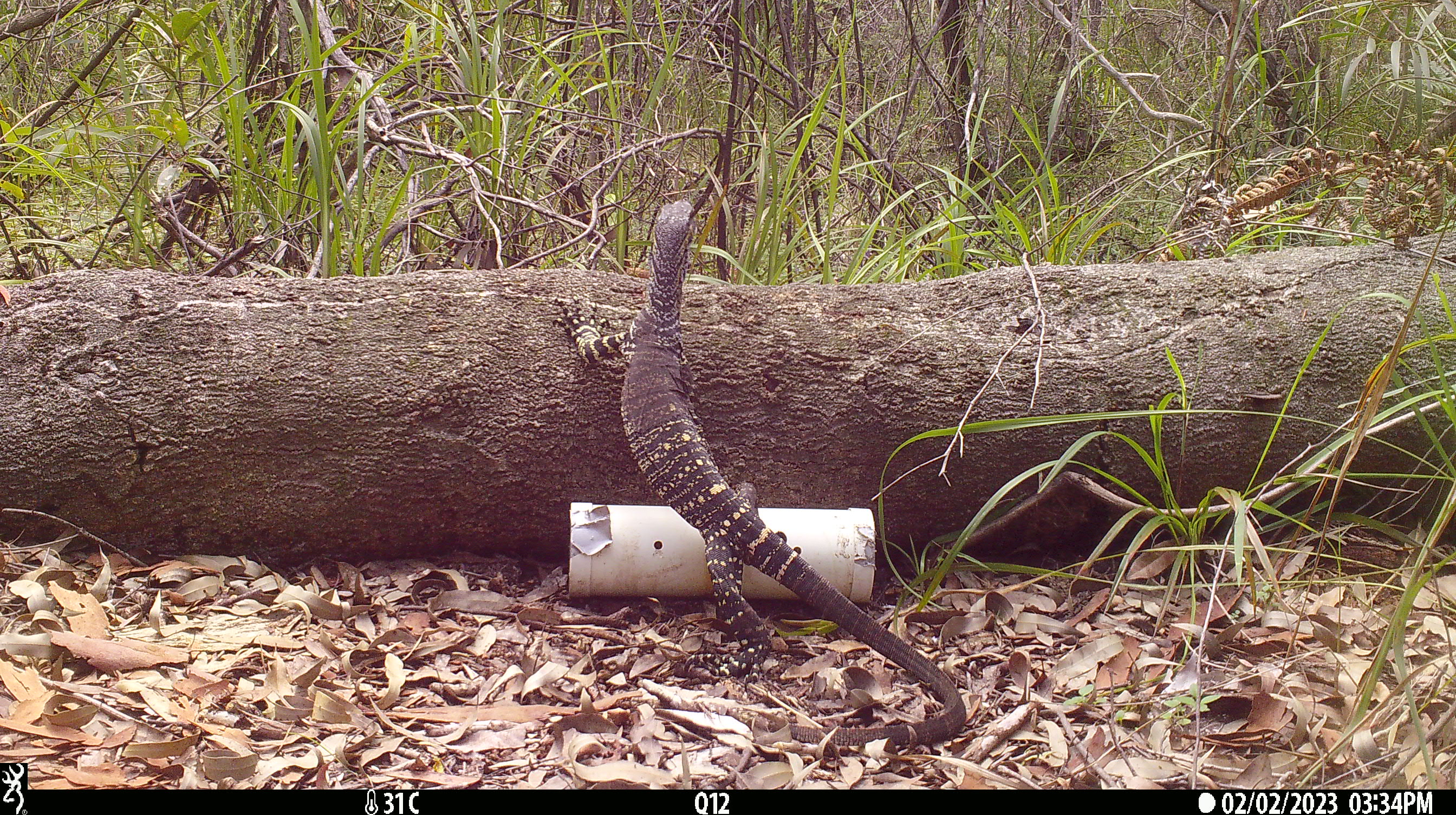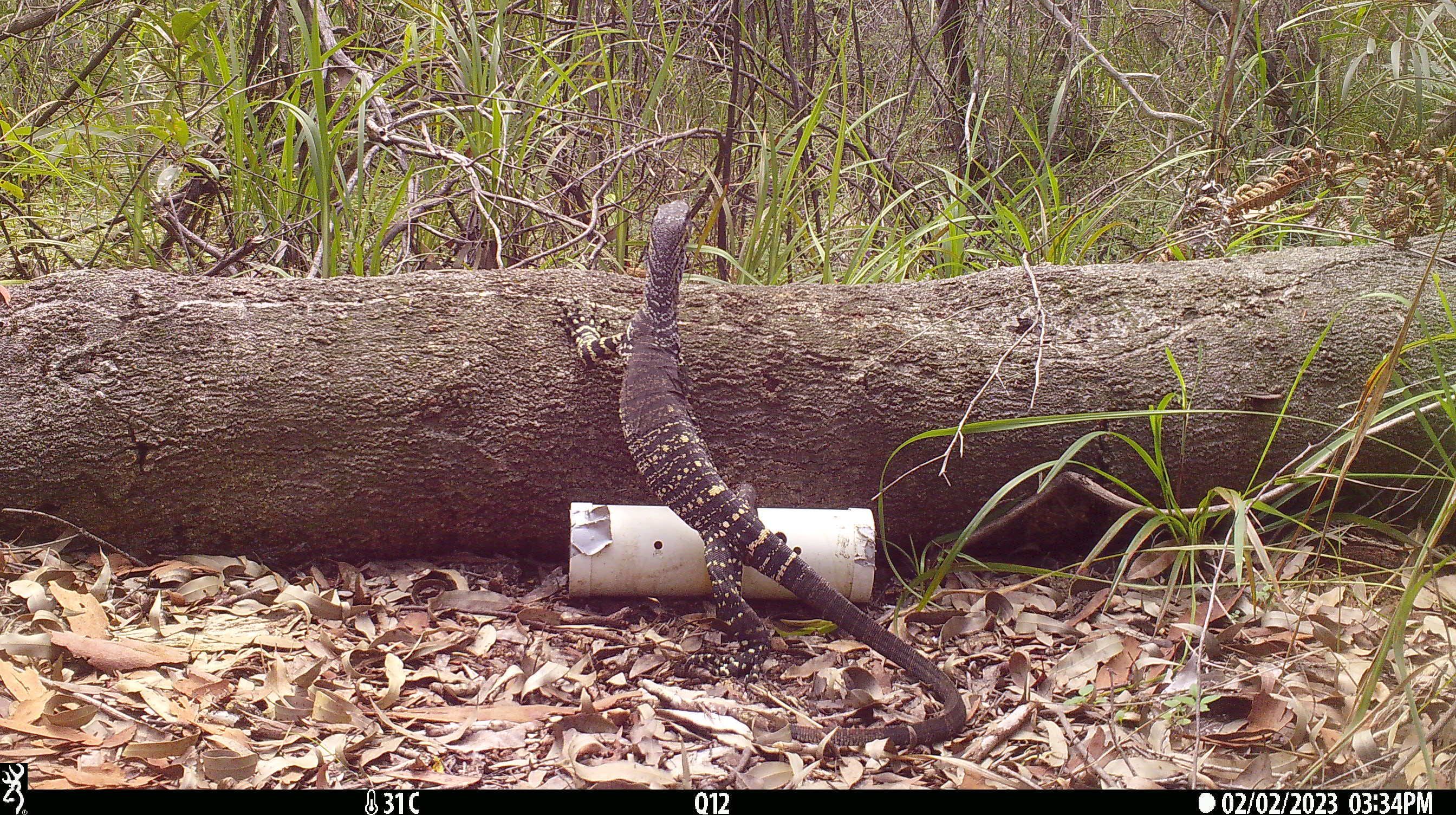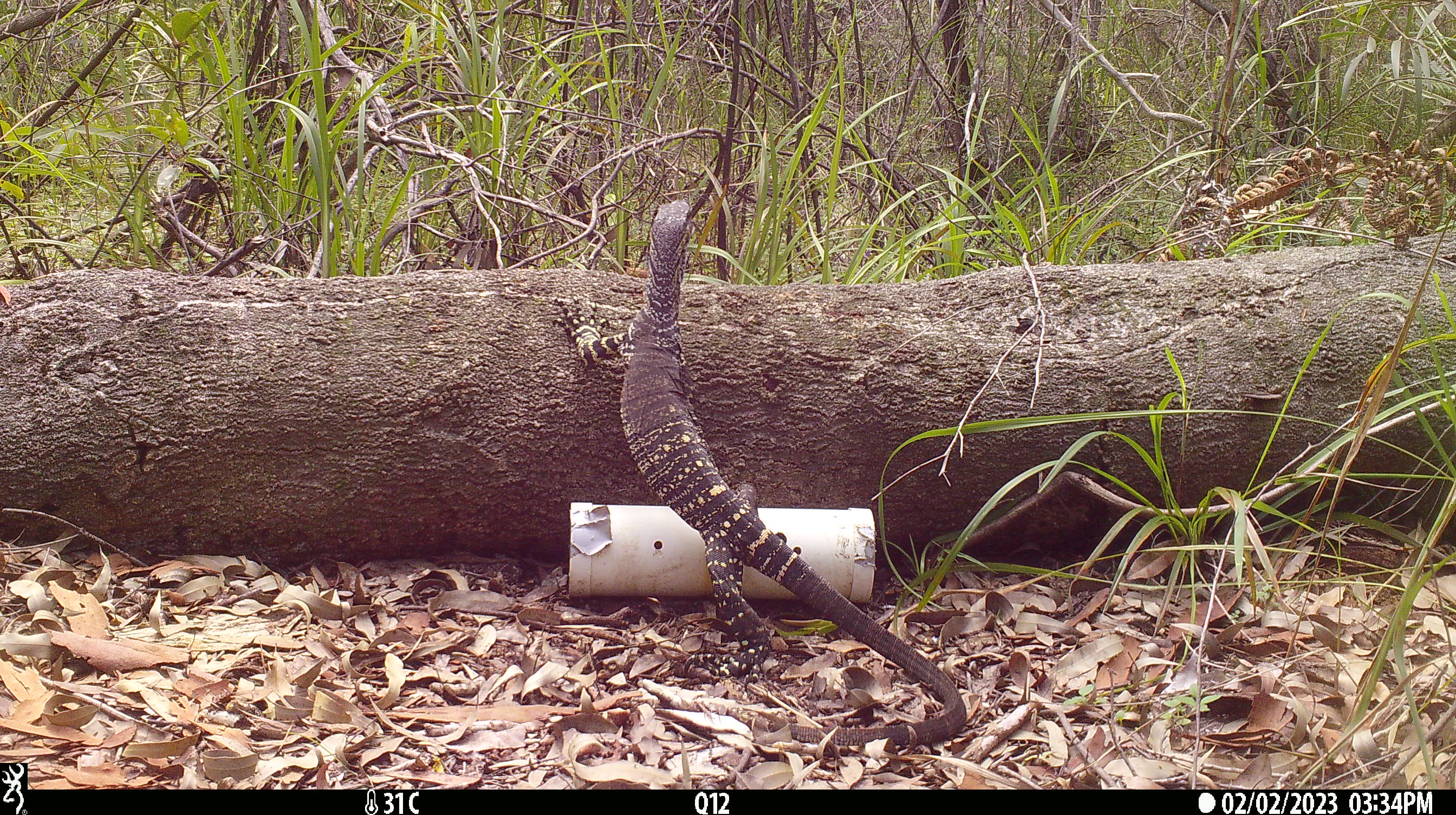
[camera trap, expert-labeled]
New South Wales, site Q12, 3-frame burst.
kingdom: Animalia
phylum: Chordata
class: Reptilia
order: Squamata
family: Varanidae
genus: Varanus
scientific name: Varanus varius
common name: lace monitor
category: goanna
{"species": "goanna (lace monitor) (Varanus varius)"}